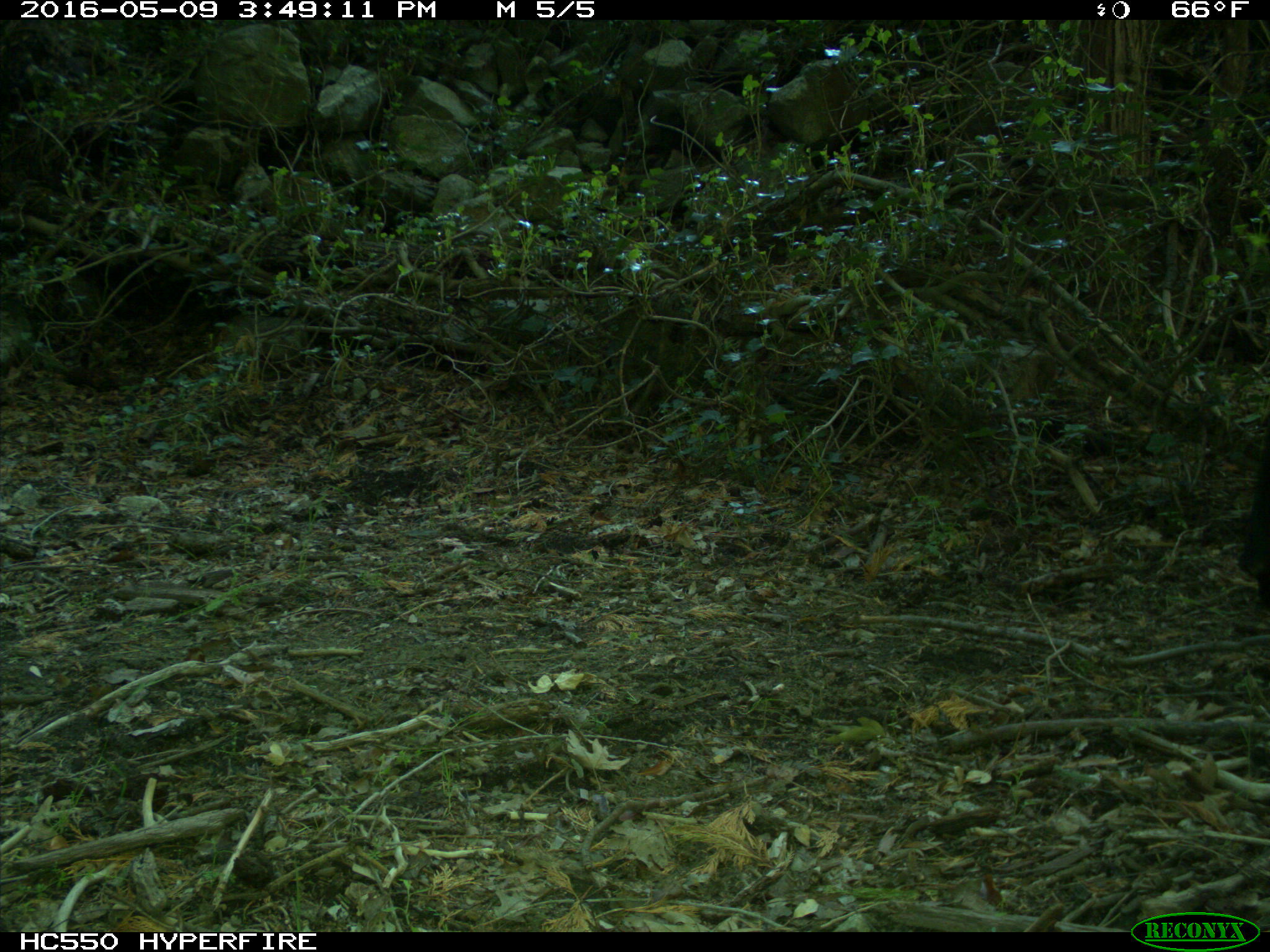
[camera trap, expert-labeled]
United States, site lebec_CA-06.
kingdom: Animalia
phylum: Chordata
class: Mammalia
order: Artiodactyla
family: Bovidae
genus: Bos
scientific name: Bos taurus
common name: domestic cow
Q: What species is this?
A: Bos taurus (domestic cow).